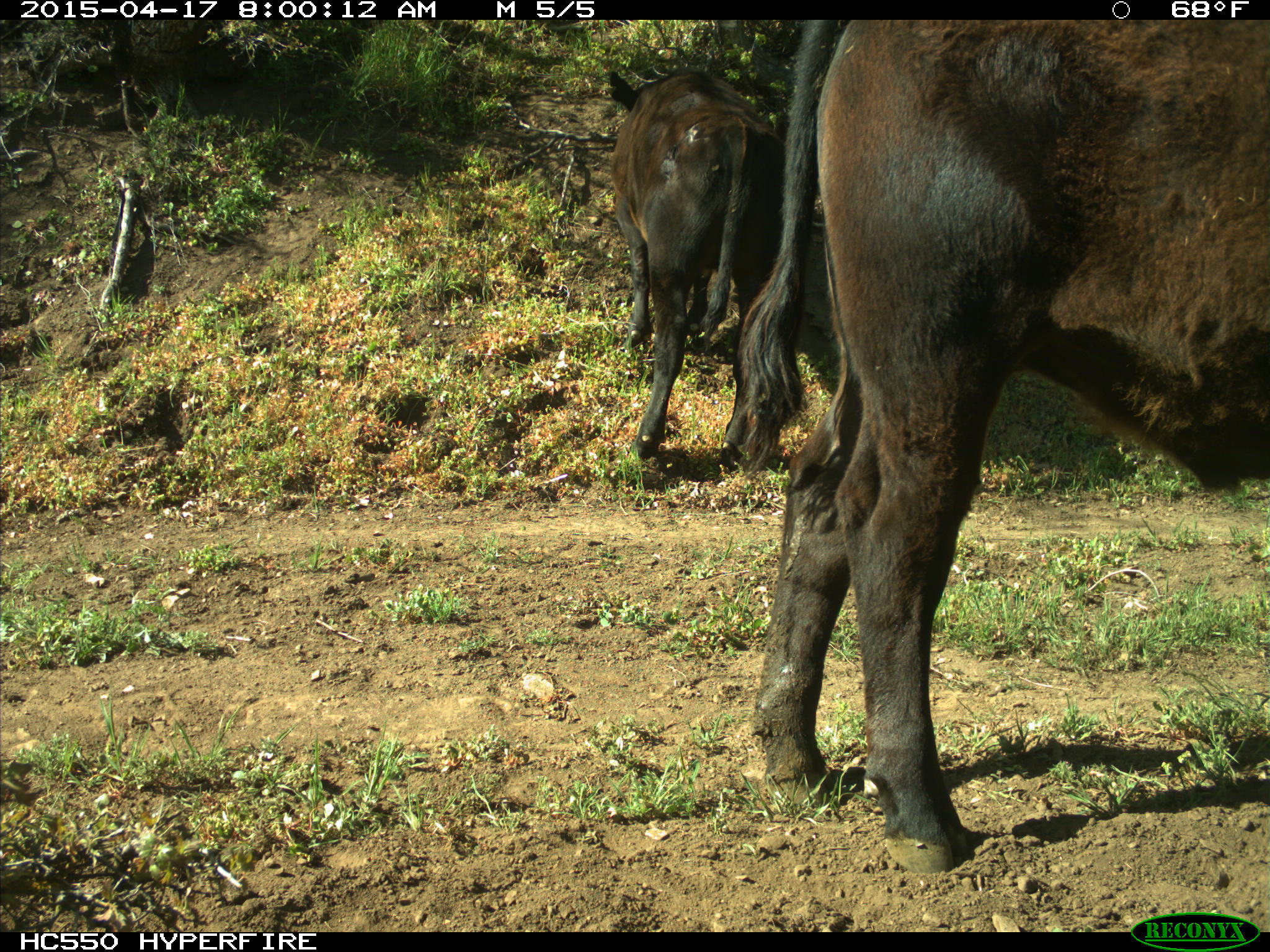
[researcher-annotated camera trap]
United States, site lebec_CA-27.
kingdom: Animalia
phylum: Chordata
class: Mammalia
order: Artiodactyla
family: Bovidae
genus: Bos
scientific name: Bos taurus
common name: domestic cow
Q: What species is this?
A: Bos taurus (domestic cow).